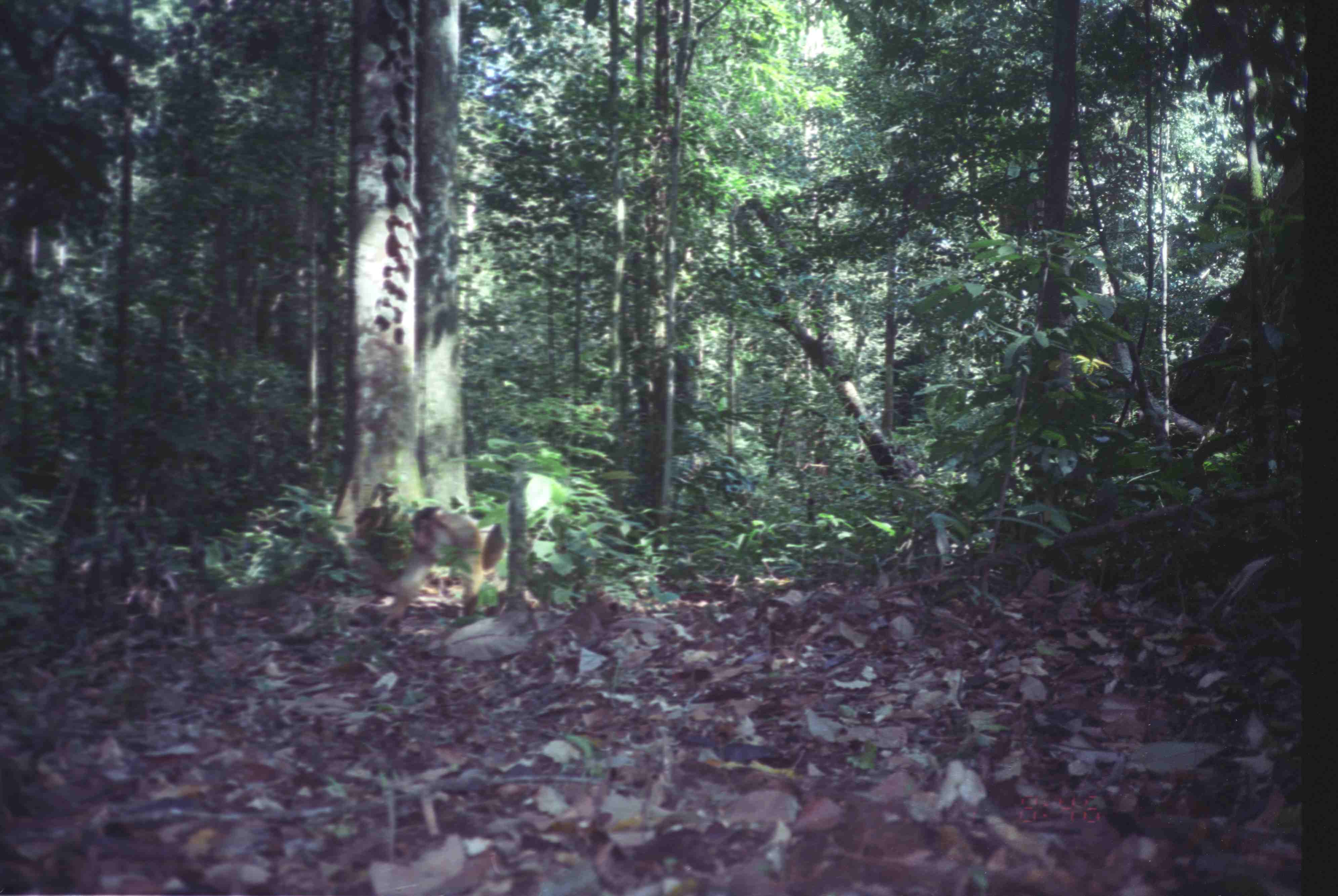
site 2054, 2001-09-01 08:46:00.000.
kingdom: Animalia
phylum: Chordata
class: Mammalia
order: Primates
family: Cercopithecidae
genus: Macaca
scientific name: Macaca nemestrina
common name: southern pig-tailed macaque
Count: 1.